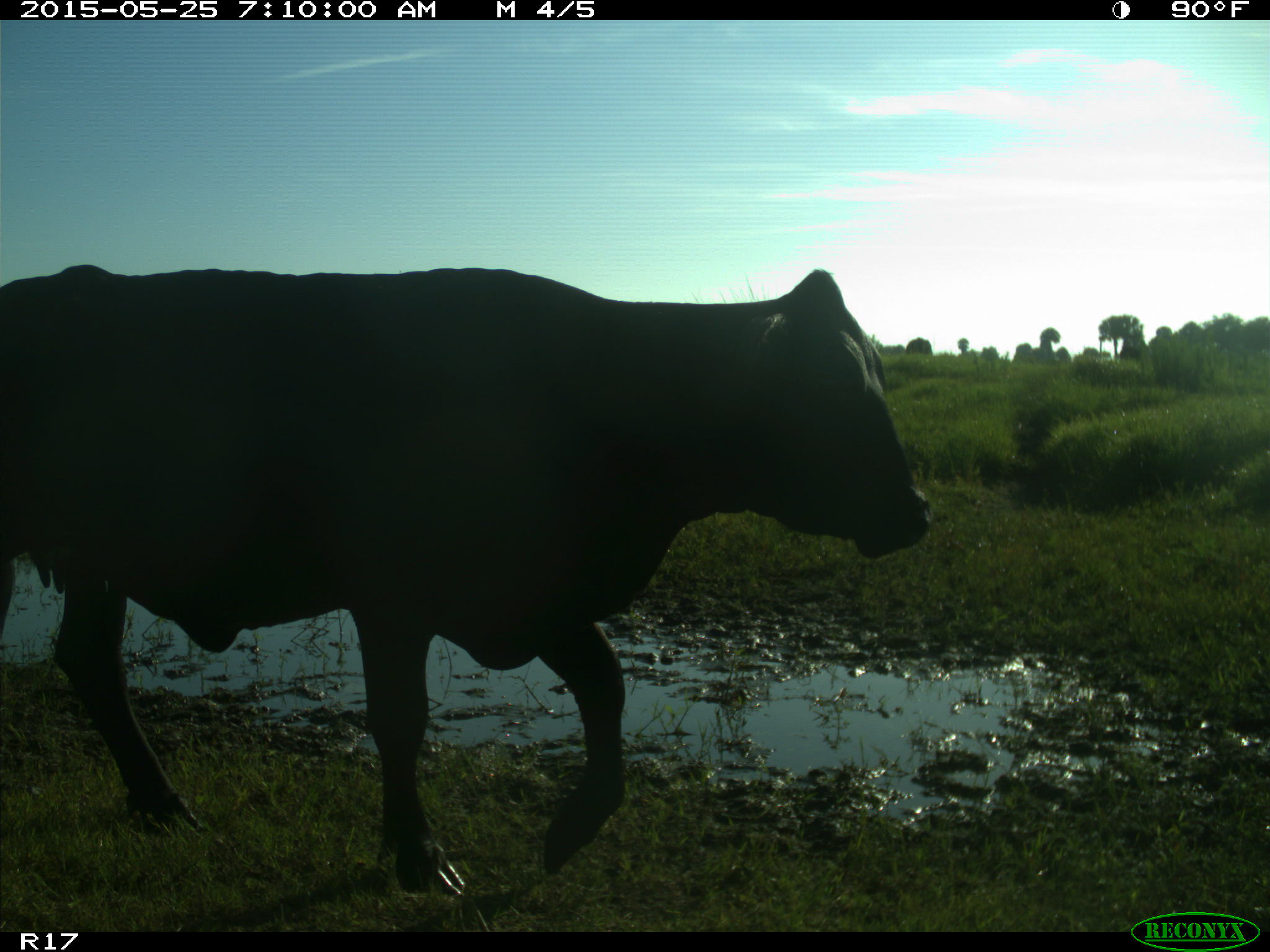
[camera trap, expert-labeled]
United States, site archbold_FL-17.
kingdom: Animalia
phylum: Chordata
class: Mammalia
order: Artiodactyla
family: Bovidae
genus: Bos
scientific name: Bos taurus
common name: domestic cow